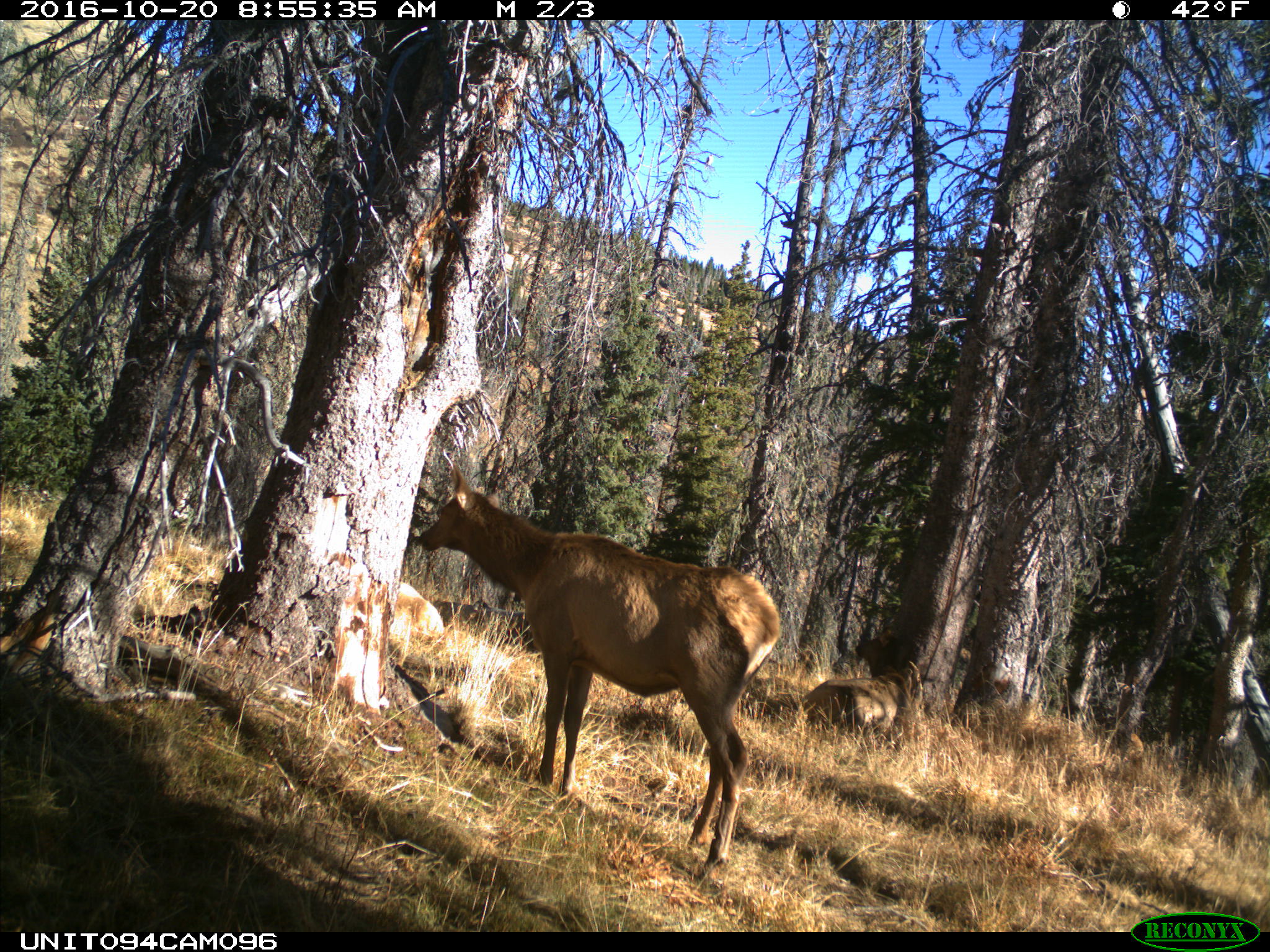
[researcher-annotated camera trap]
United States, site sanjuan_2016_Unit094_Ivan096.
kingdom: Animalia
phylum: Chordata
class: Mammalia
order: Artiodactyla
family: Cervidae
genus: Cervus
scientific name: Cervus elaphus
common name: red deer